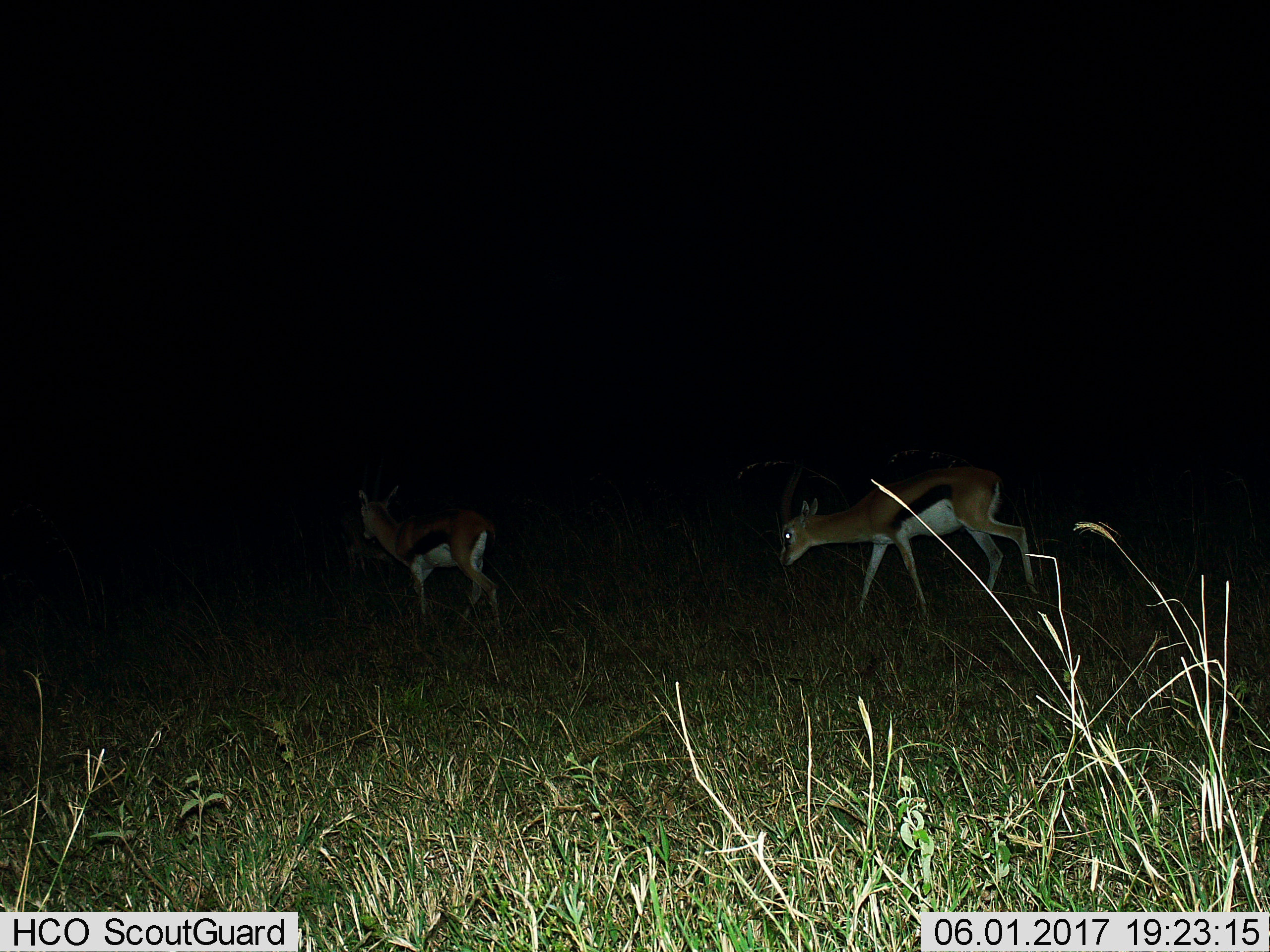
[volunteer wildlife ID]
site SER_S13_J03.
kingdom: Animalia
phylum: Chordata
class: Mammalia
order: Artiodactyla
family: Bovidae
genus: Eudorcas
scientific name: Eudorcas thomsonii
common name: thomson's gazelle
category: gazellethomsons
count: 2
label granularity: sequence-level